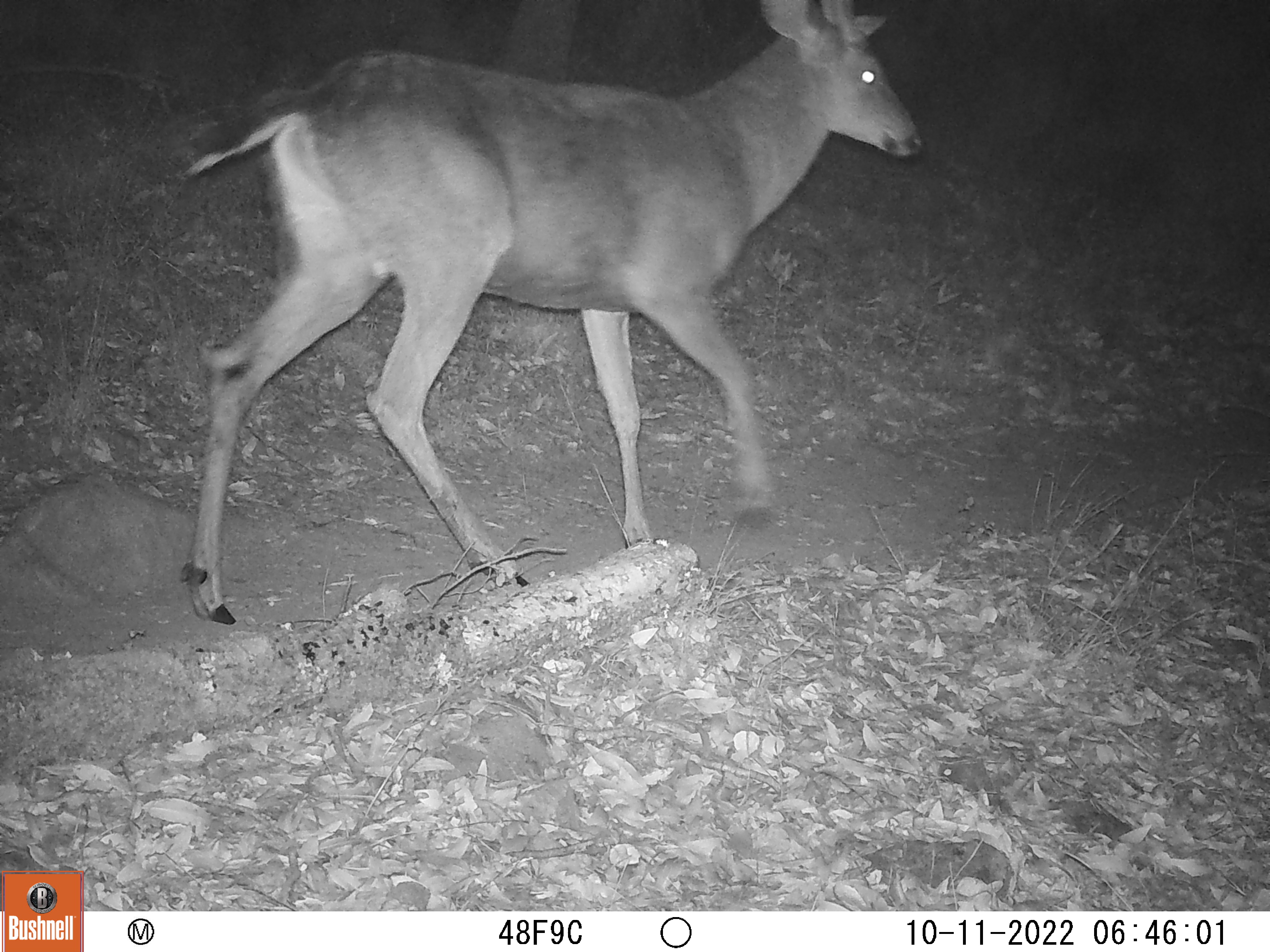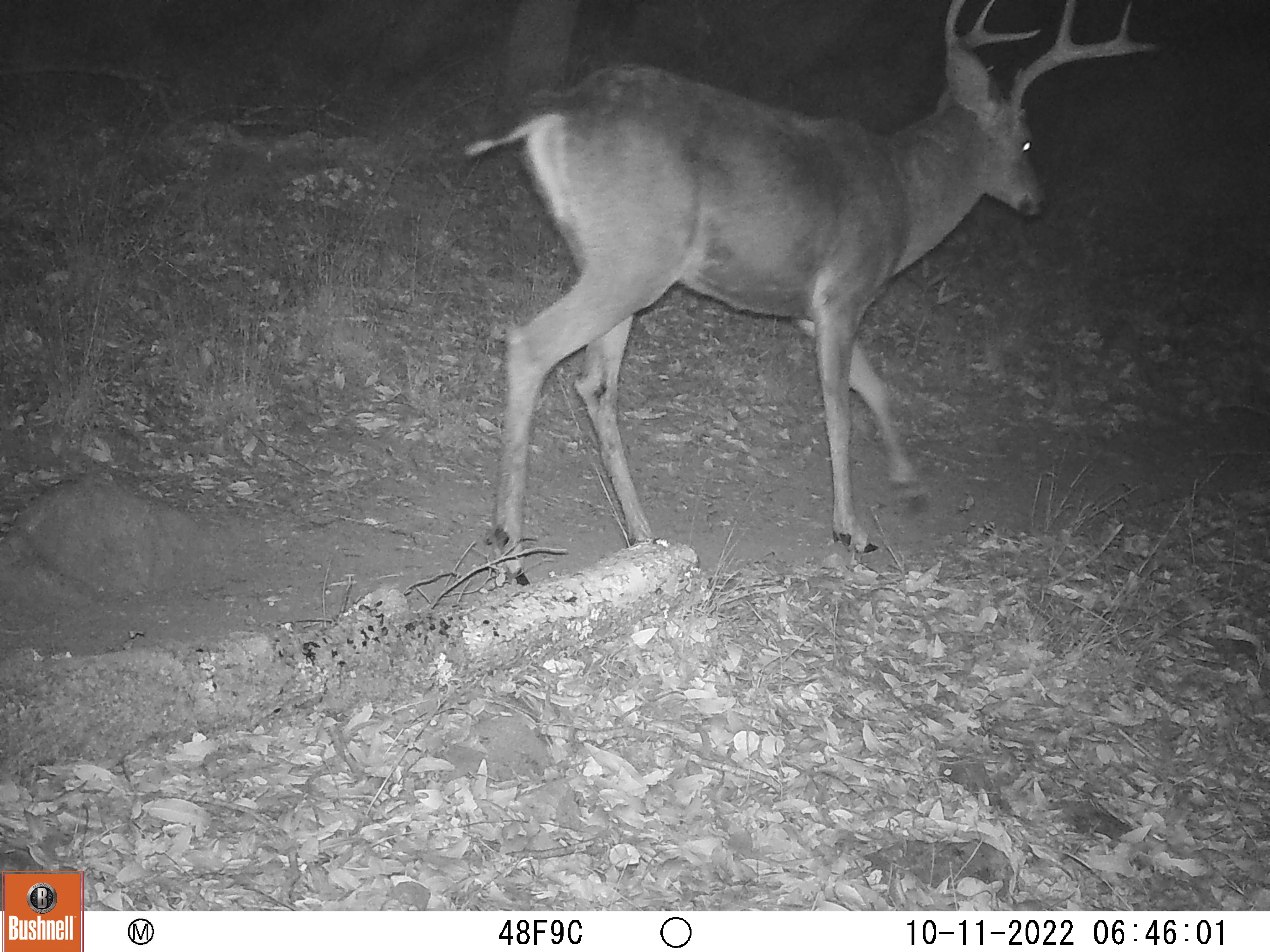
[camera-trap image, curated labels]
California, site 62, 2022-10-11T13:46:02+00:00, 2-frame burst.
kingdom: Animalia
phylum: Chordata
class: Mammalia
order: Artiodactyla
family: Cervidae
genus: Odocoileus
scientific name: Odocoileus hemionus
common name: mule deer